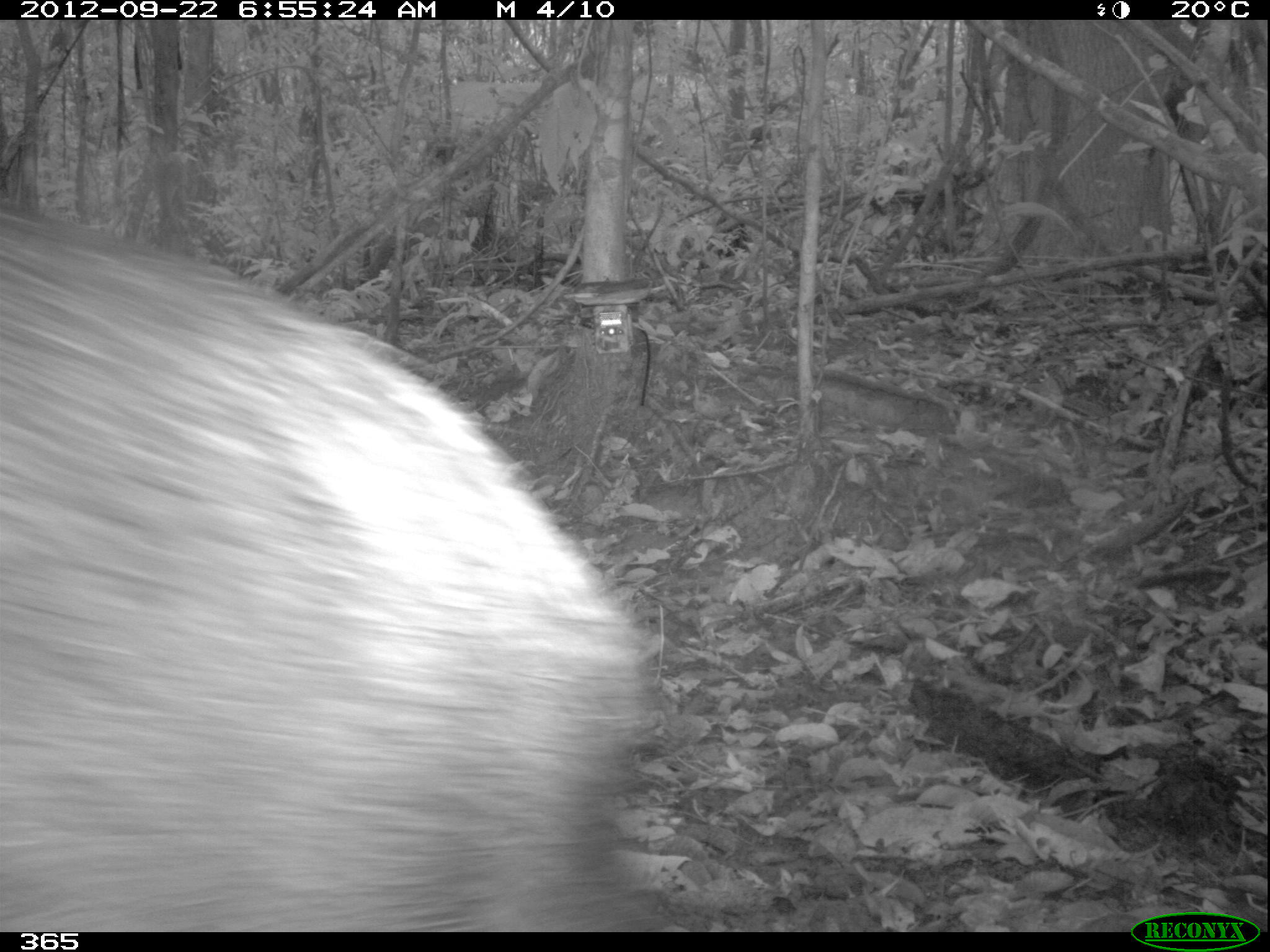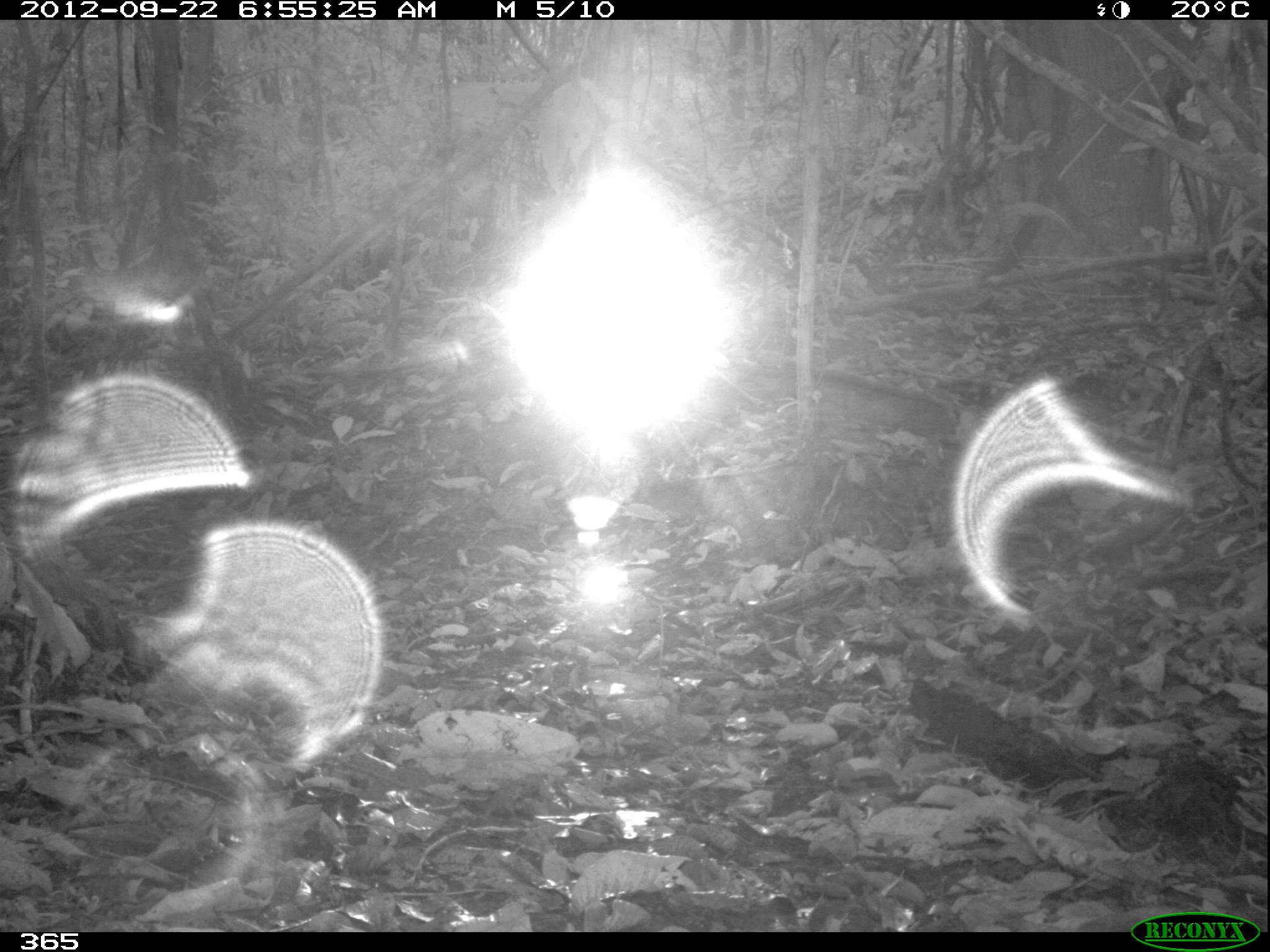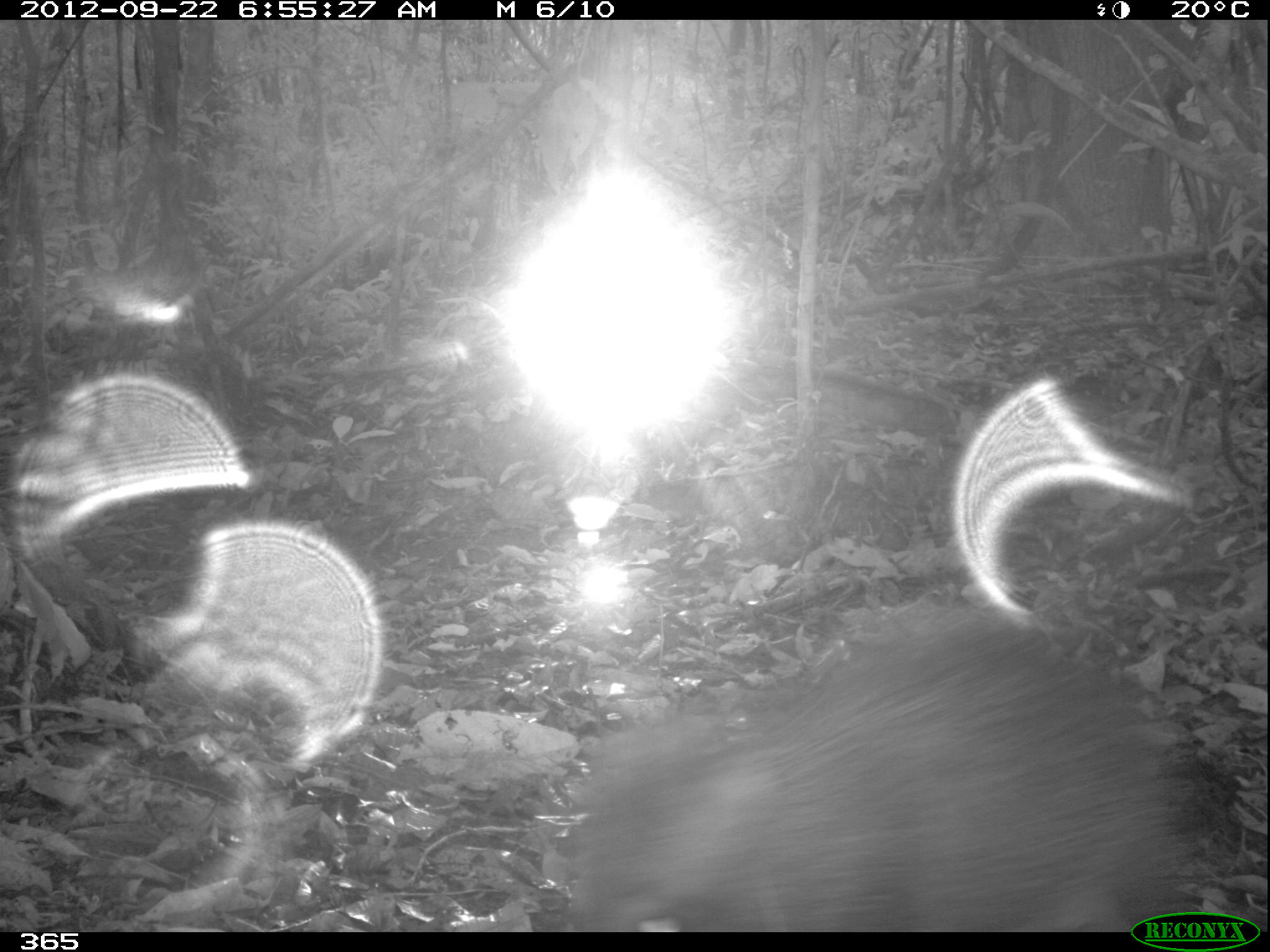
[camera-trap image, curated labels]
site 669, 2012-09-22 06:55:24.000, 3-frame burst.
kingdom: Animalia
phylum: Chordata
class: Mammalia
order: Artiodactyla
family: Tayassuidae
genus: Tayassu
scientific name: Tayassu pecari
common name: white-lipped peccary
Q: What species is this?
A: Tayassu pecari (white-lipped peccary).